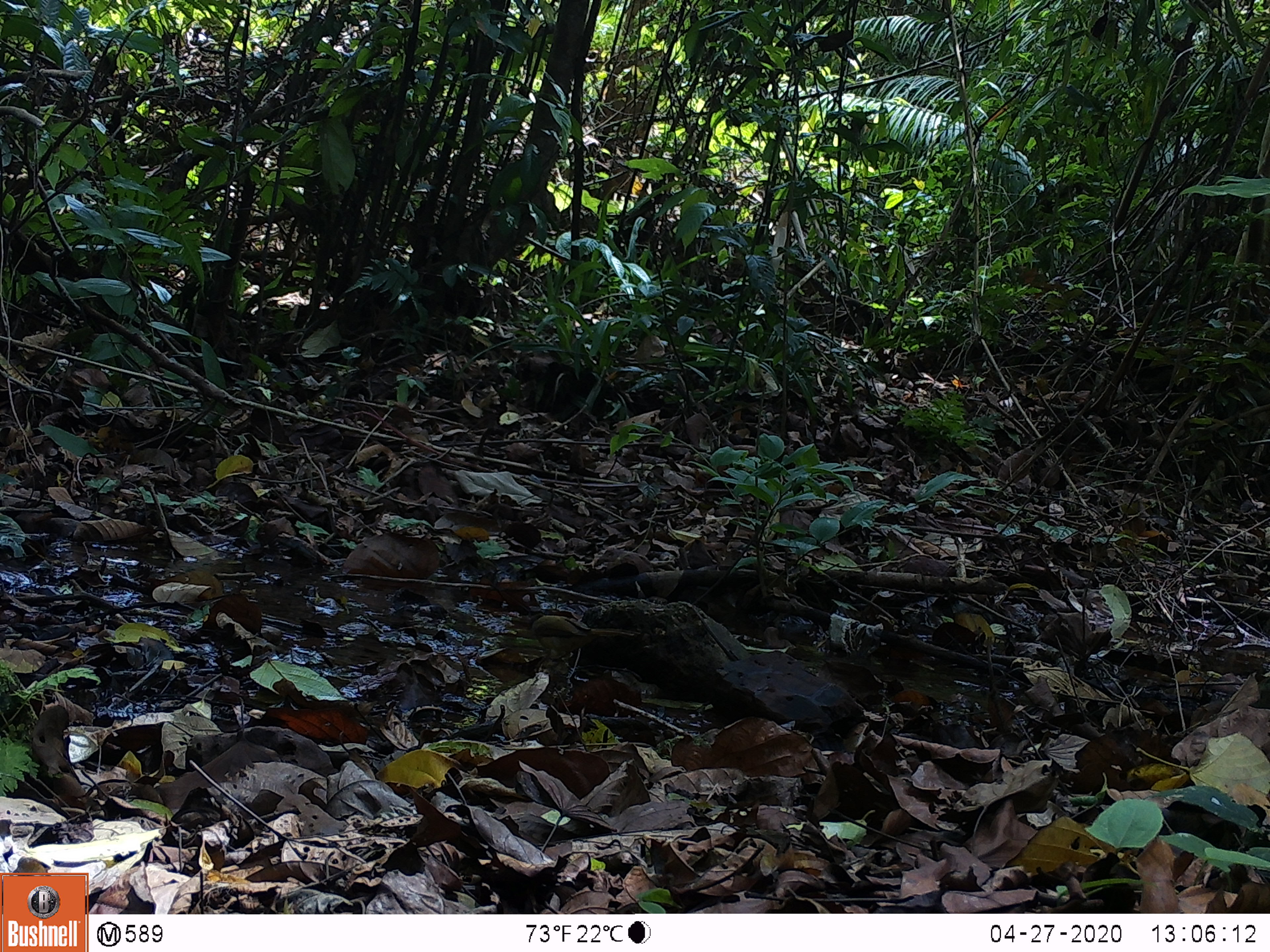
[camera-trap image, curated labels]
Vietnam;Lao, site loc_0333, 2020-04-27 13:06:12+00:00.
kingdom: Animalia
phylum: Chordata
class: Aves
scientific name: Aves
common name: bird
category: unidentified bird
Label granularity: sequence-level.